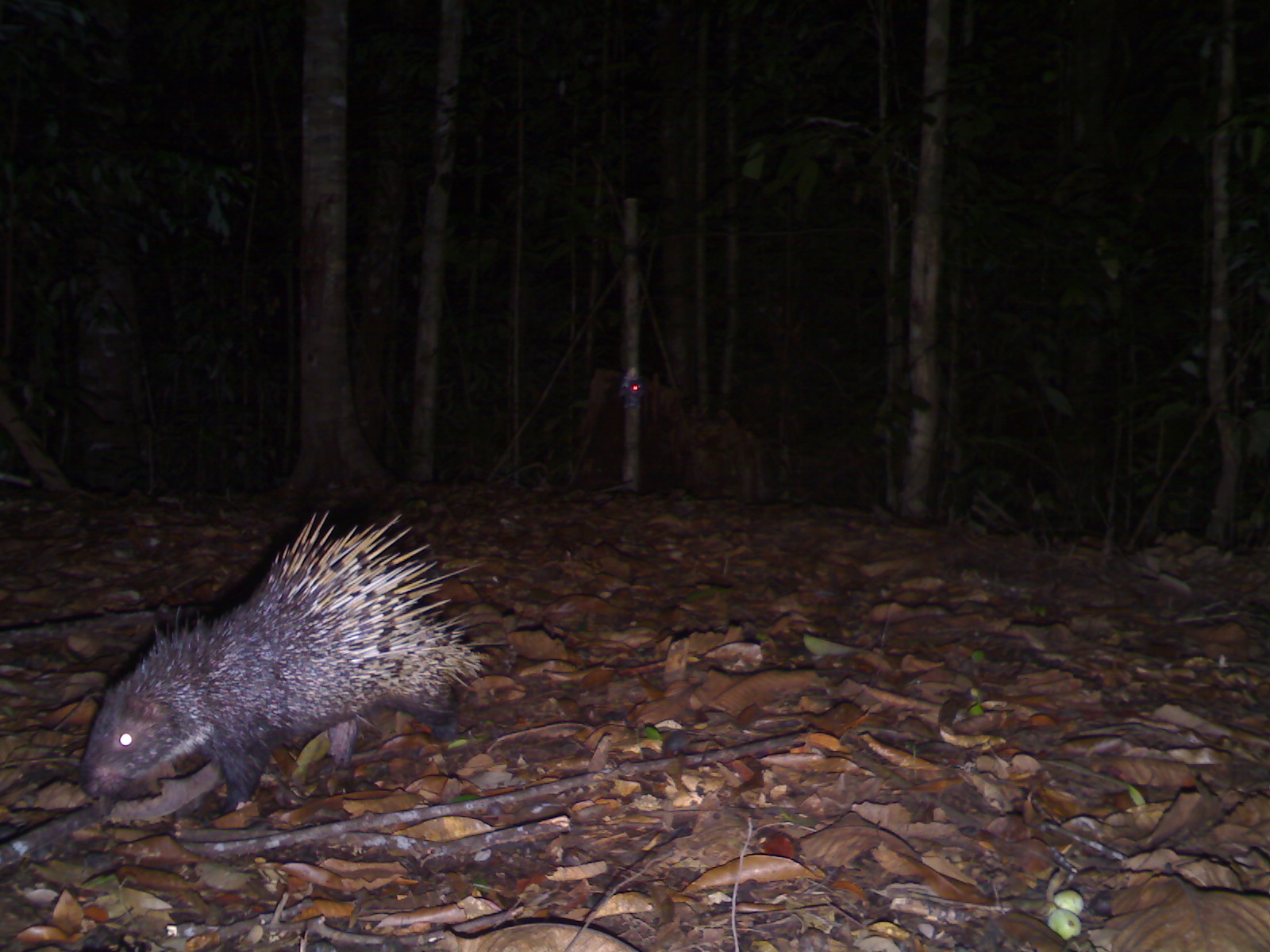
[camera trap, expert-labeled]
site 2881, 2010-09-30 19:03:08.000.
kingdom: Animalia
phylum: Chordata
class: Mammalia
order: Rodentia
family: Hystricidae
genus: Hystrix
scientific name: Hystrix brachyura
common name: east asian porcupine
Hystrix brachyura (east asian porcupine), count 1.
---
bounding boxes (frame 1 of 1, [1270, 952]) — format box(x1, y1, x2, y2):
hystrix brachyura: box(74, 510, 487, 815)